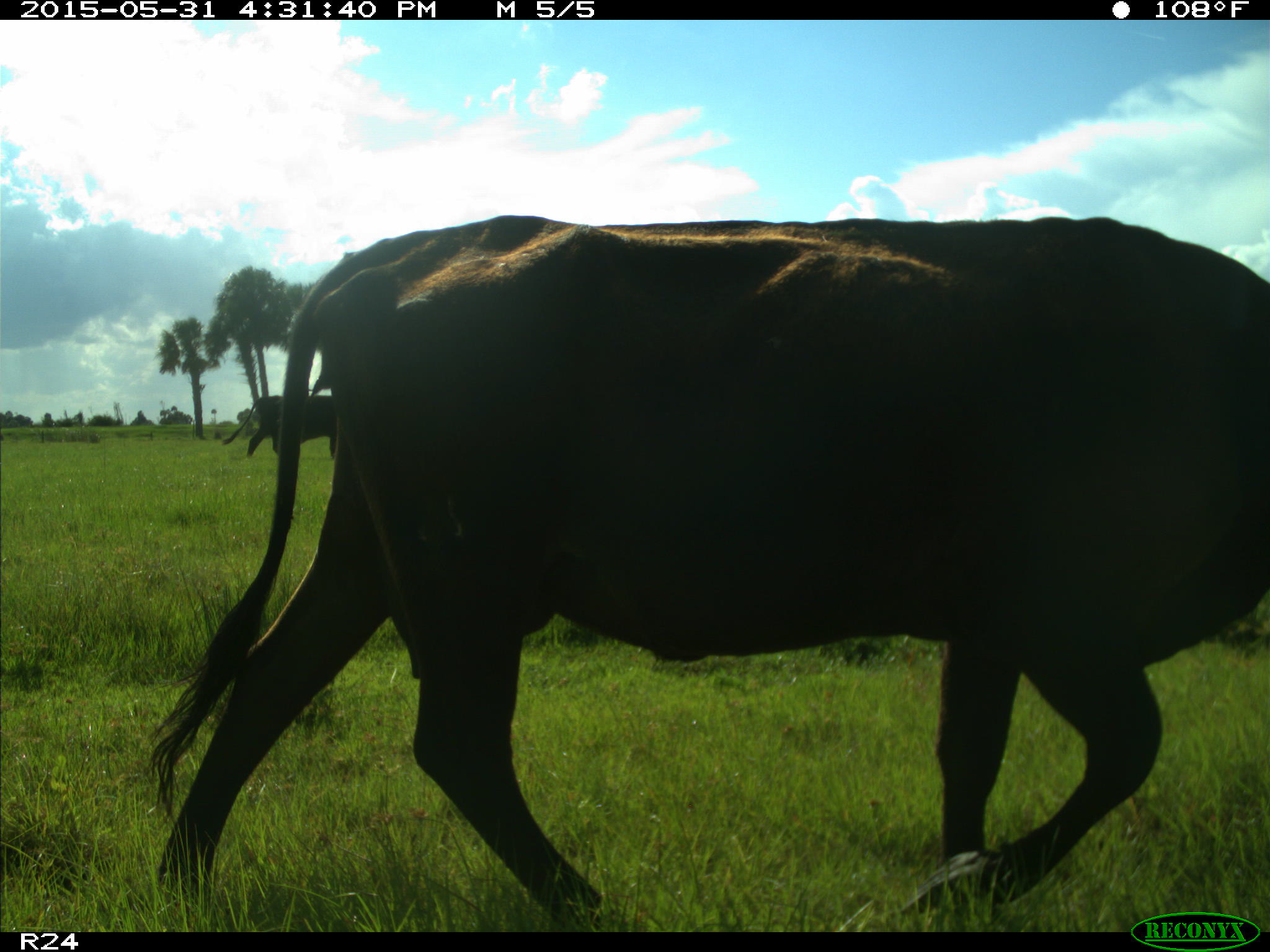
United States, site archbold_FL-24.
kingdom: Animalia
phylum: Chordata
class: Mammalia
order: Artiodactyla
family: Bovidae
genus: Bos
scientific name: Bos taurus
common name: domestic cow